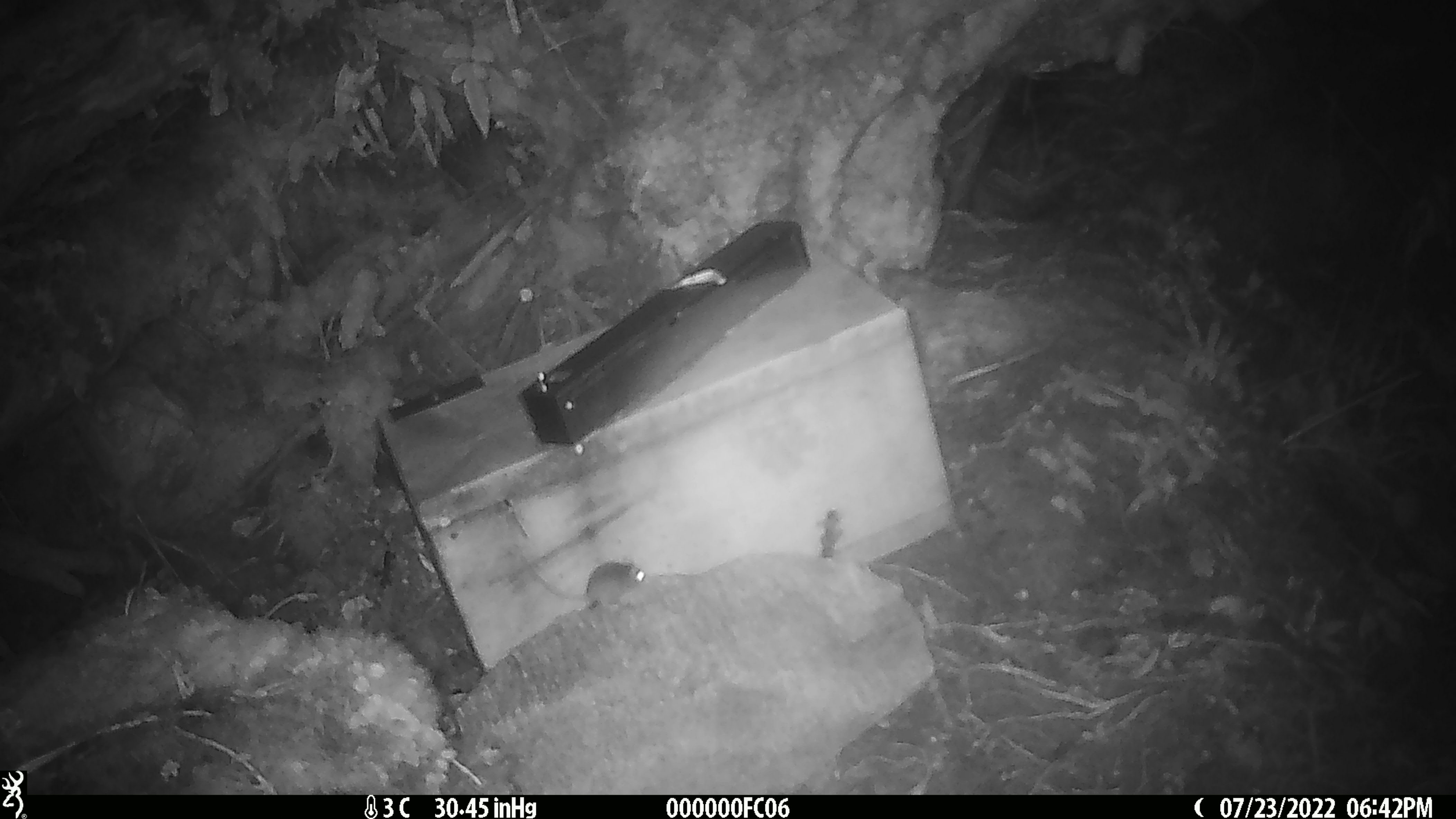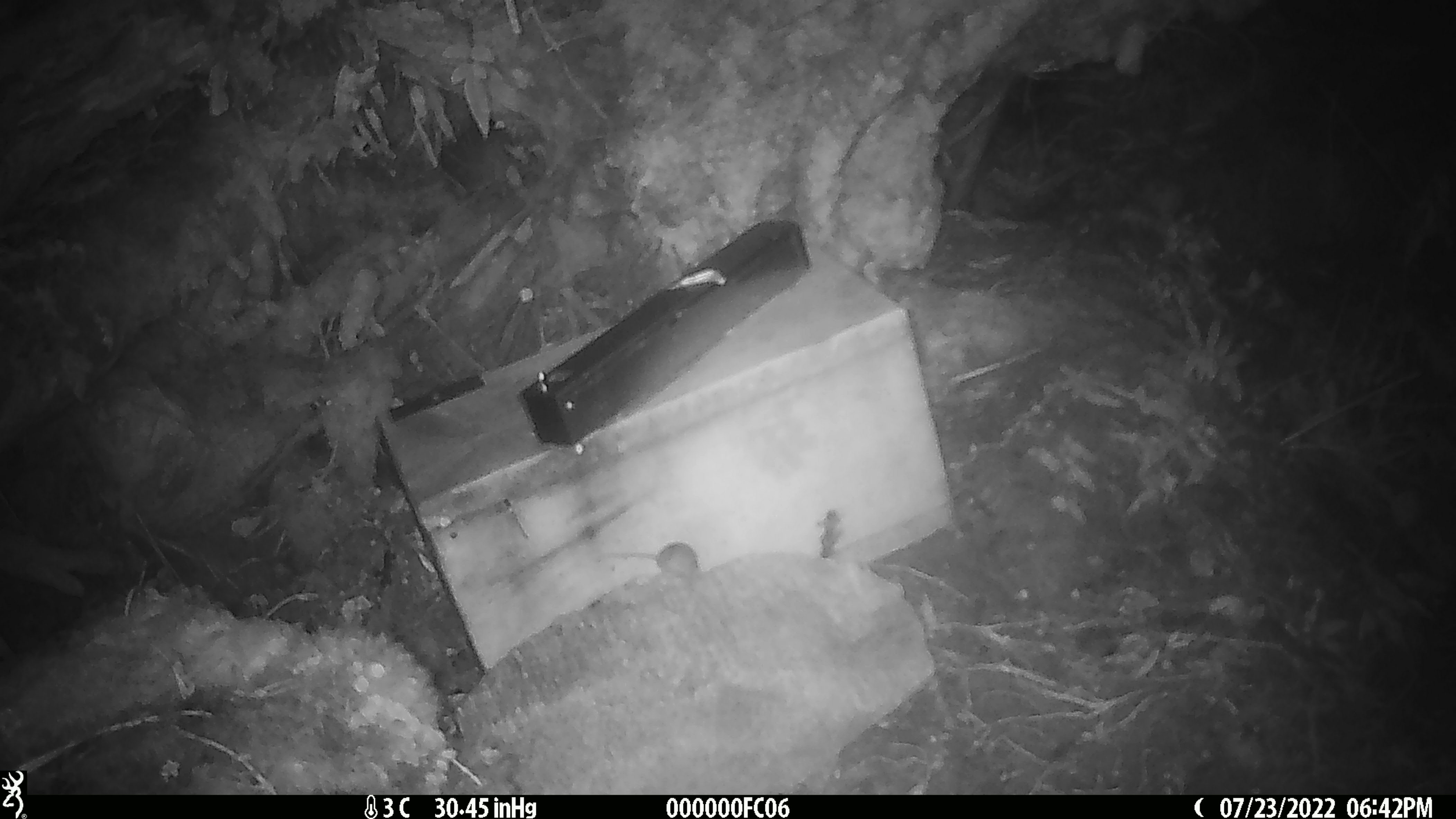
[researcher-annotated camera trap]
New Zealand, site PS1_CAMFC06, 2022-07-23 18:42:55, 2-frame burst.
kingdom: Animalia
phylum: Chordata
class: Mammalia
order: Rodentia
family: Muridae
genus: Mus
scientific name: Mus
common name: mouse